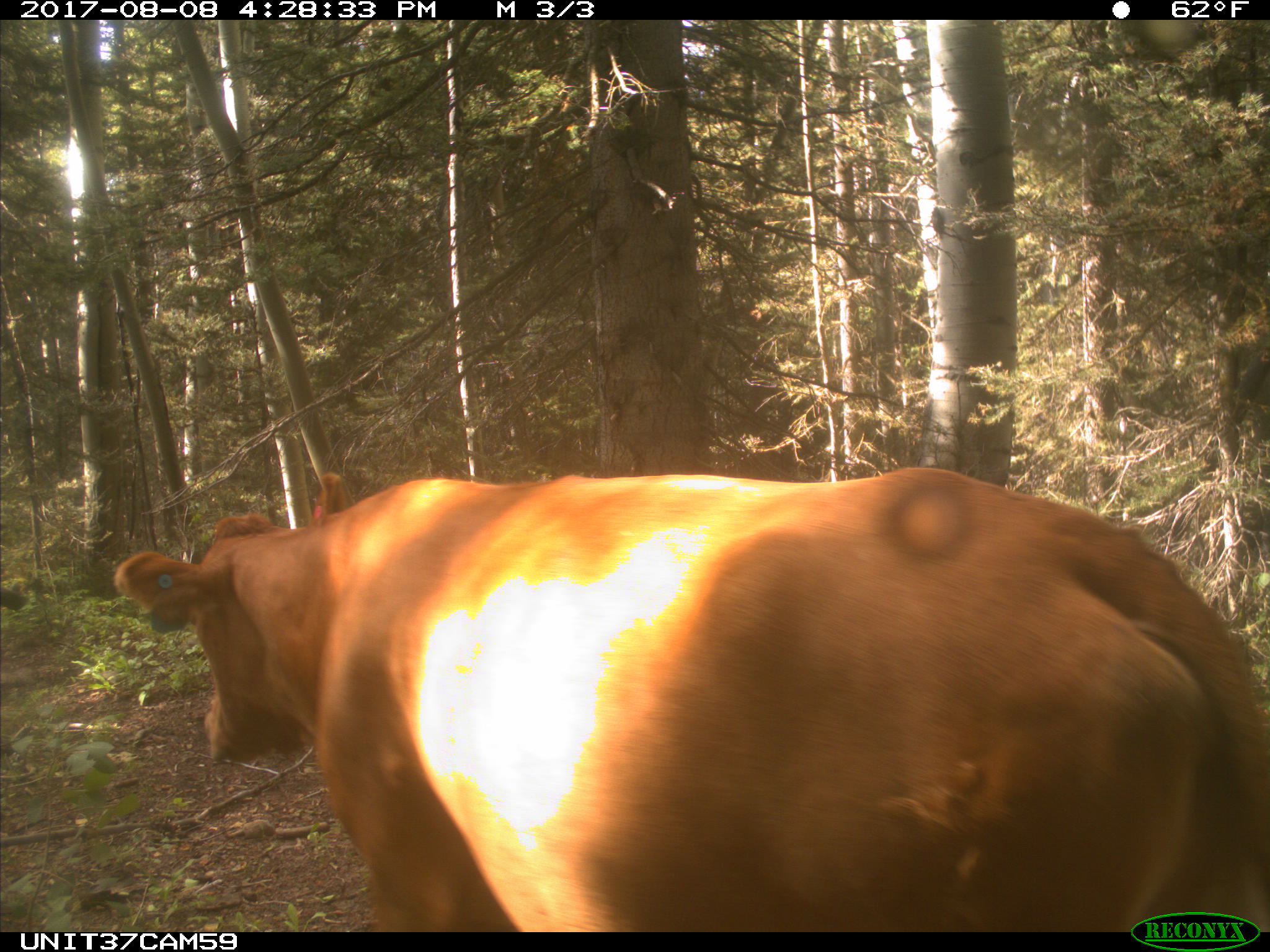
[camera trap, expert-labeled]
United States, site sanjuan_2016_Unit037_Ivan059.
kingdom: Animalia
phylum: Chordata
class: Mammalia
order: Artiodactyla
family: Bovidae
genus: Bos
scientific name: Bos taurus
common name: domestic cow